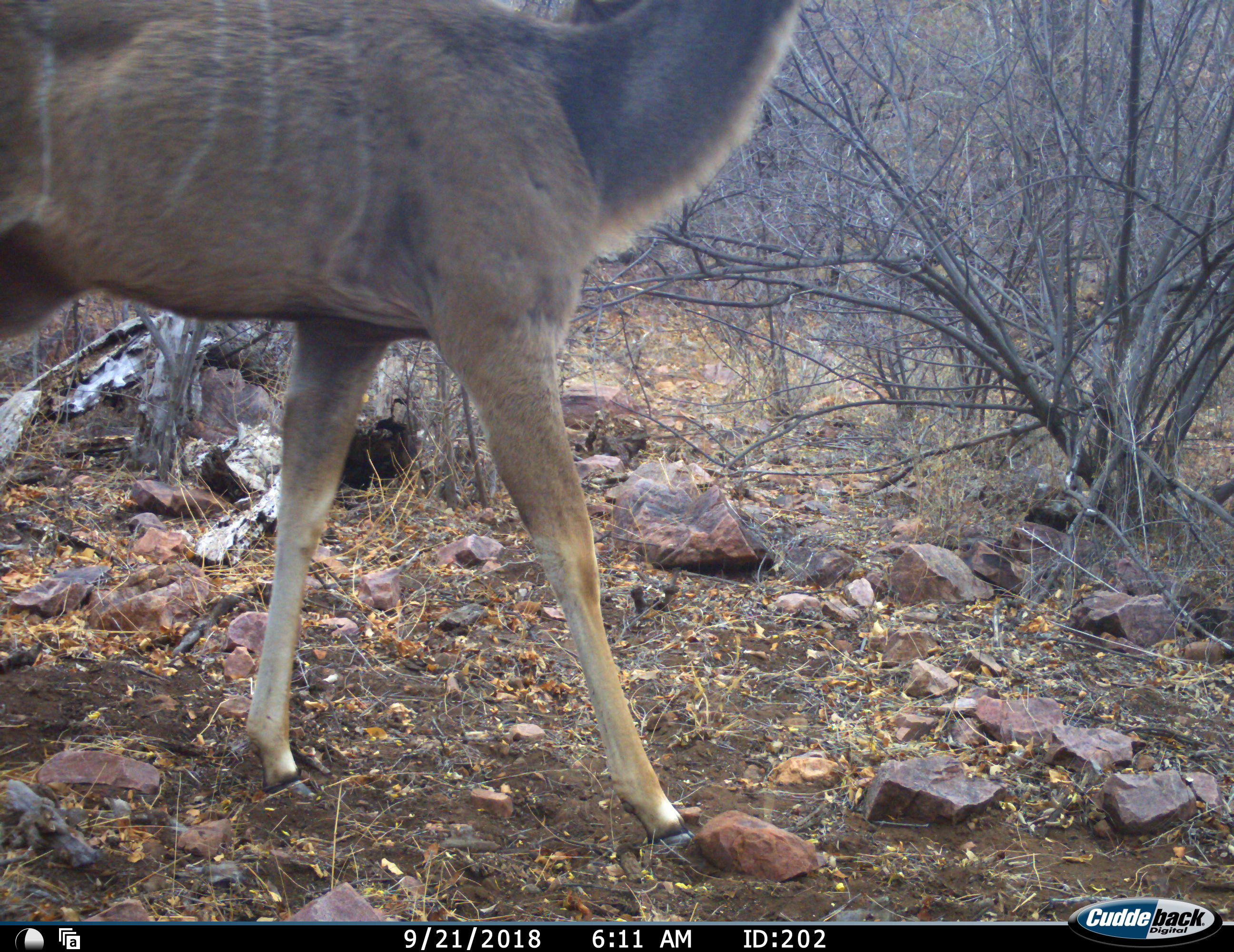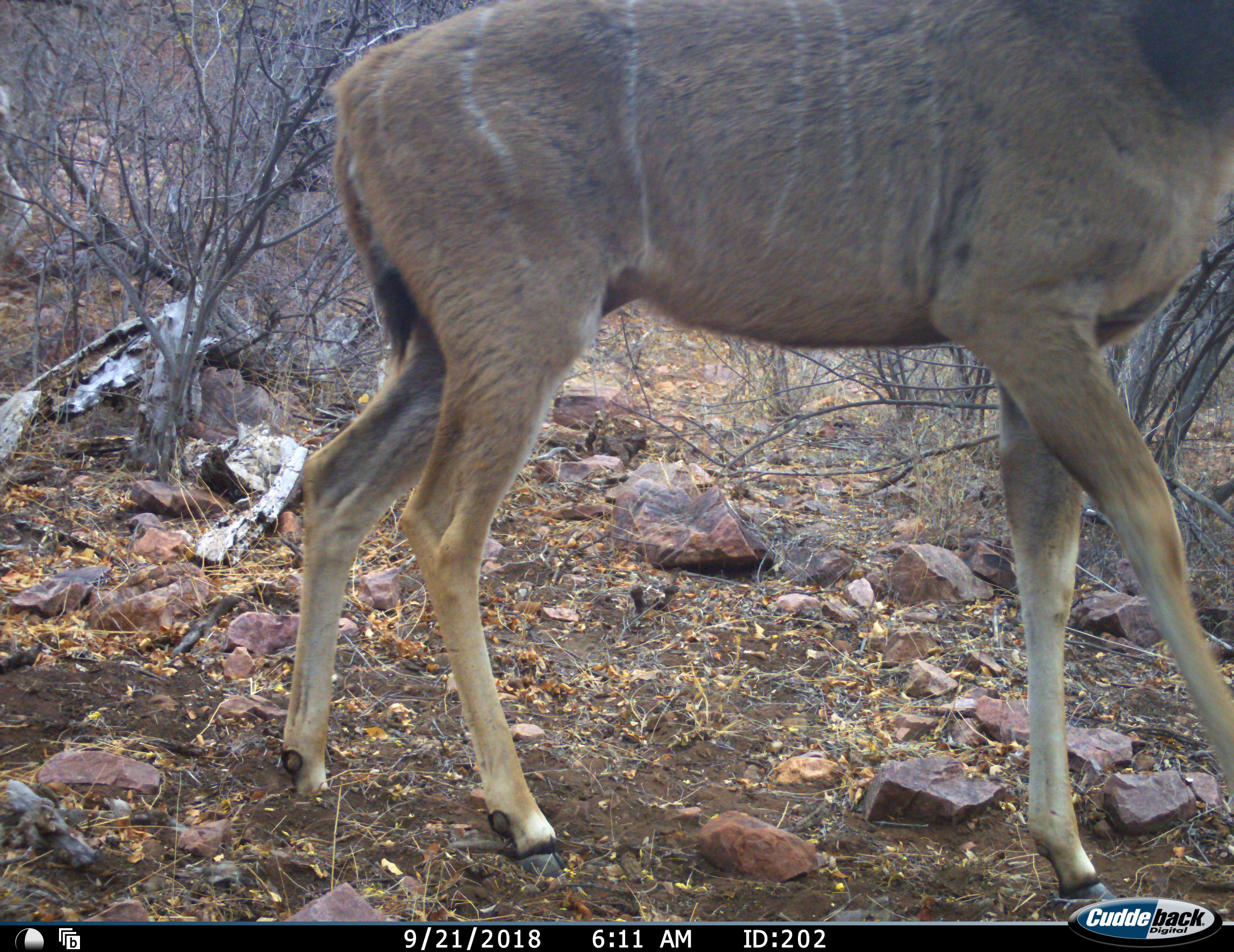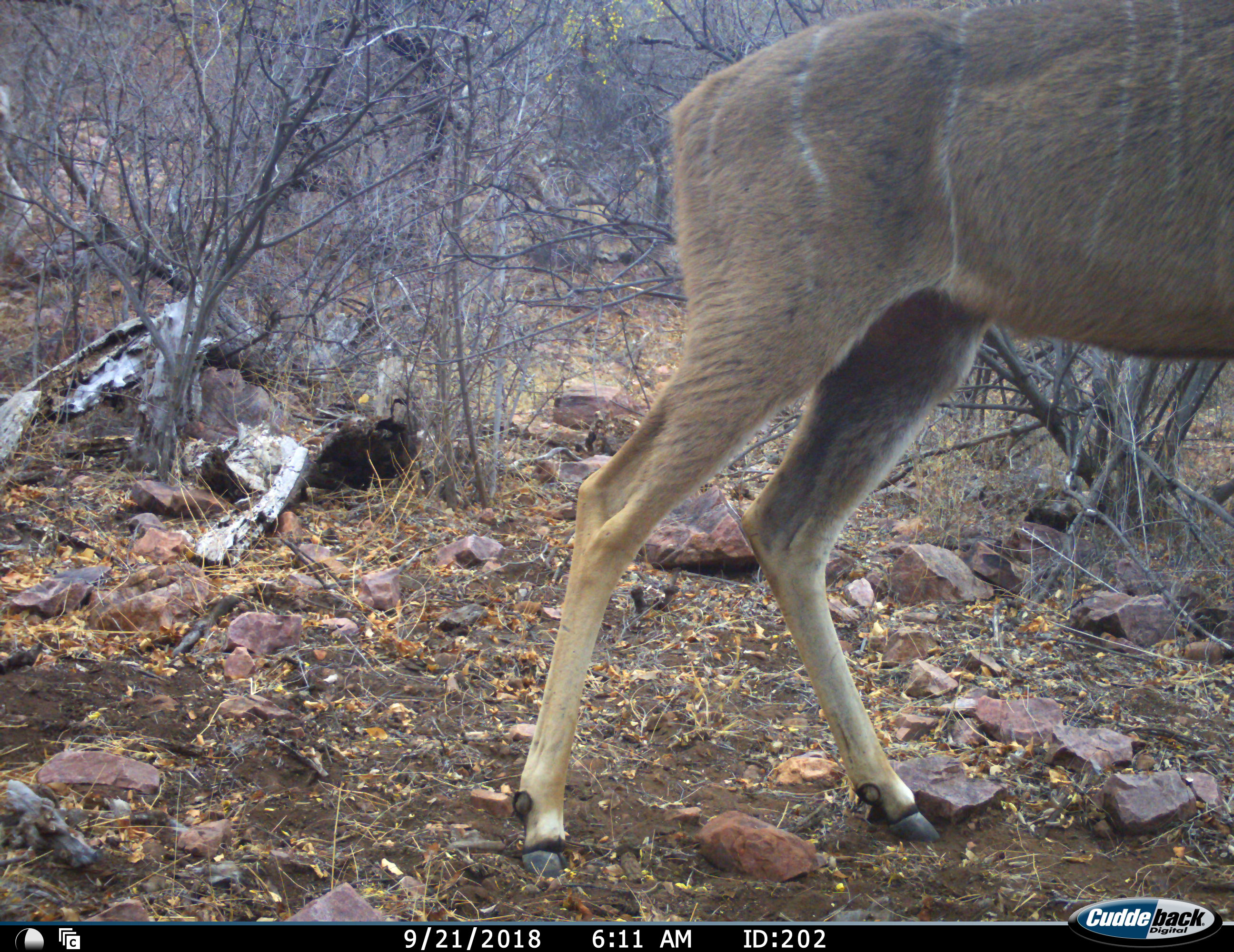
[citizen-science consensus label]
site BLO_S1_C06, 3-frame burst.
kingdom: Animalia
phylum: Chordata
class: Mammalia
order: Artiodactyla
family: Bovidae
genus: Tragelaphus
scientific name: Tragelaphus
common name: kudu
Kudu (Tragelaphus), count 1. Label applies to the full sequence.